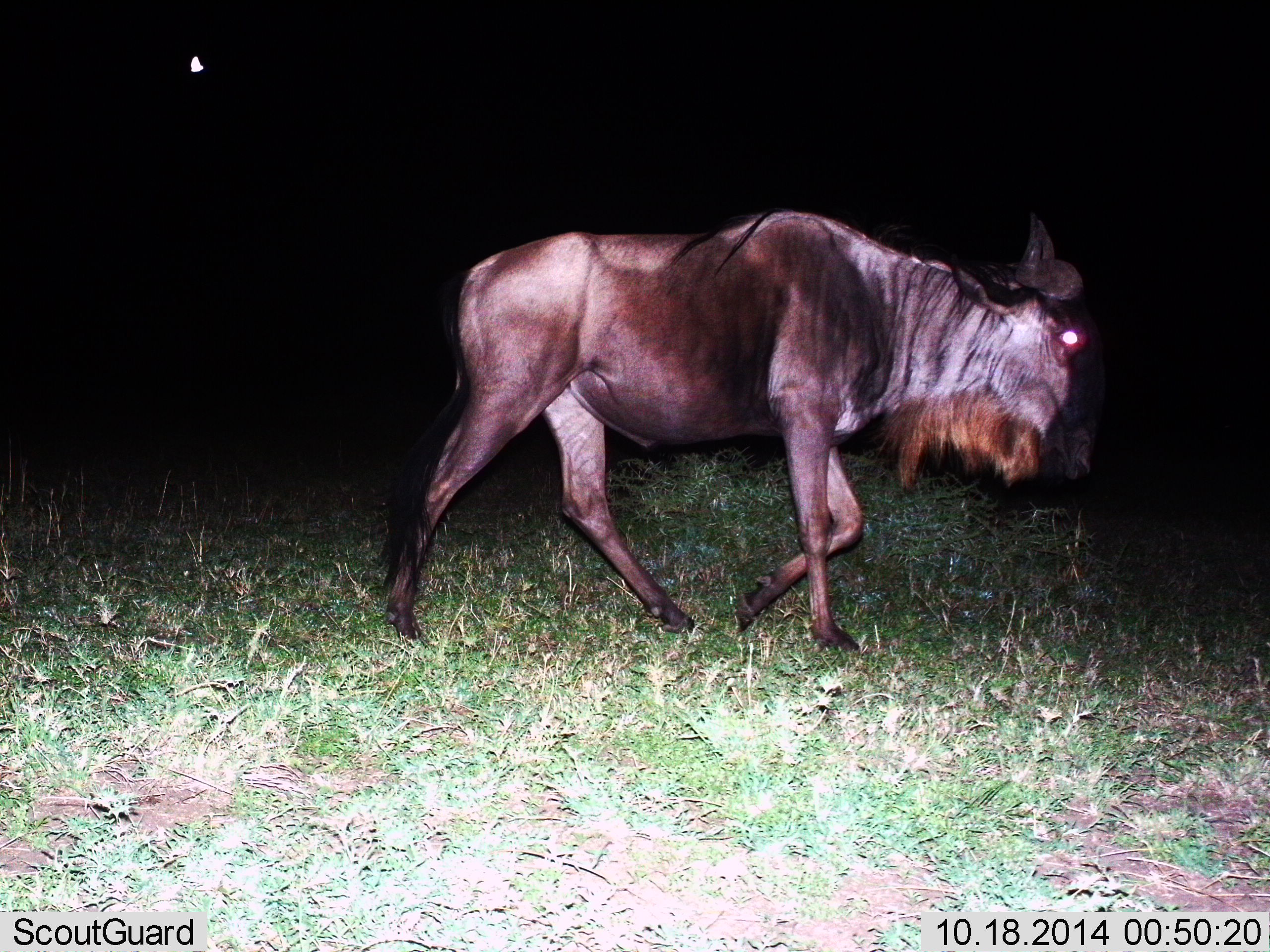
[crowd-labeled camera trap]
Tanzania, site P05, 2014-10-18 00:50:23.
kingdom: Animalia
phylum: Chordata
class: Mammalia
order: Artiodactyla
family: Bovidae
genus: Connochaetes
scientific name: Connochaetes taurinus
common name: blue wildebeest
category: wildebeest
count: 1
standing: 10%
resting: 0%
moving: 90%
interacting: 0%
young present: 0%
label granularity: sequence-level